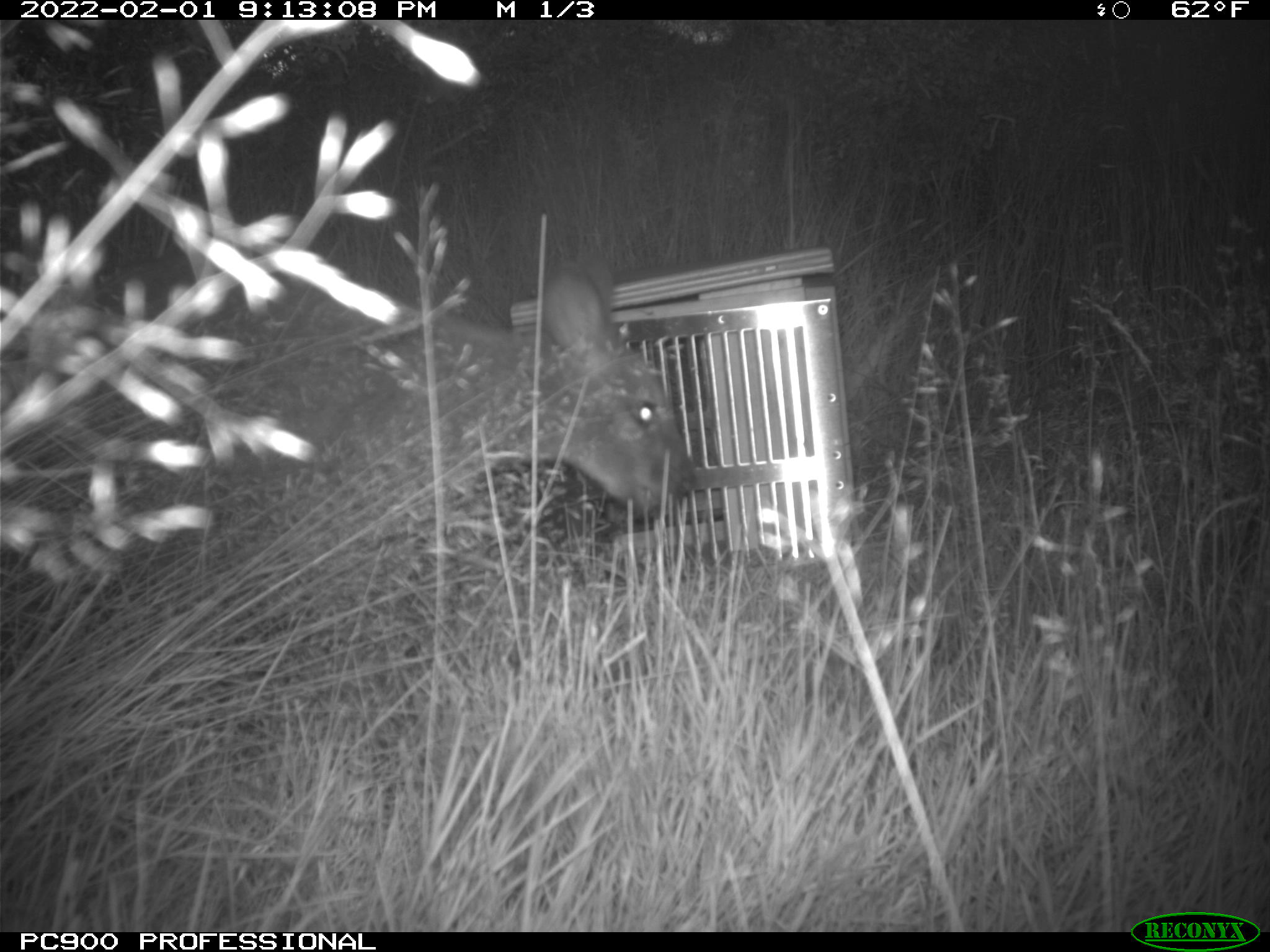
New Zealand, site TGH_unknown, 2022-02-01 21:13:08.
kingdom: Animalia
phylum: Chordata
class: Mammalia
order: Diprotodontia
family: Macropodidae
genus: Notamacropus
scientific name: Notamacropus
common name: wallaby